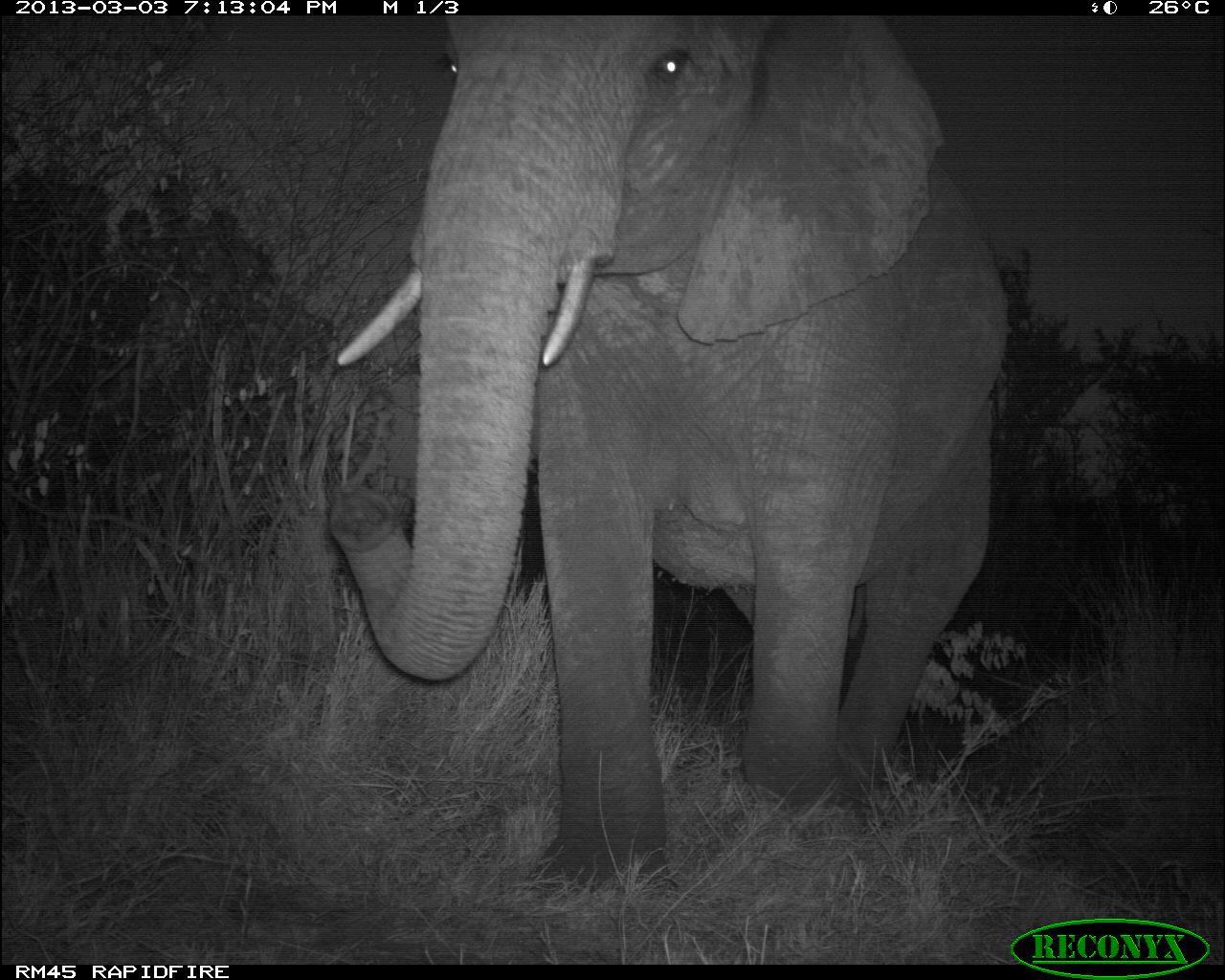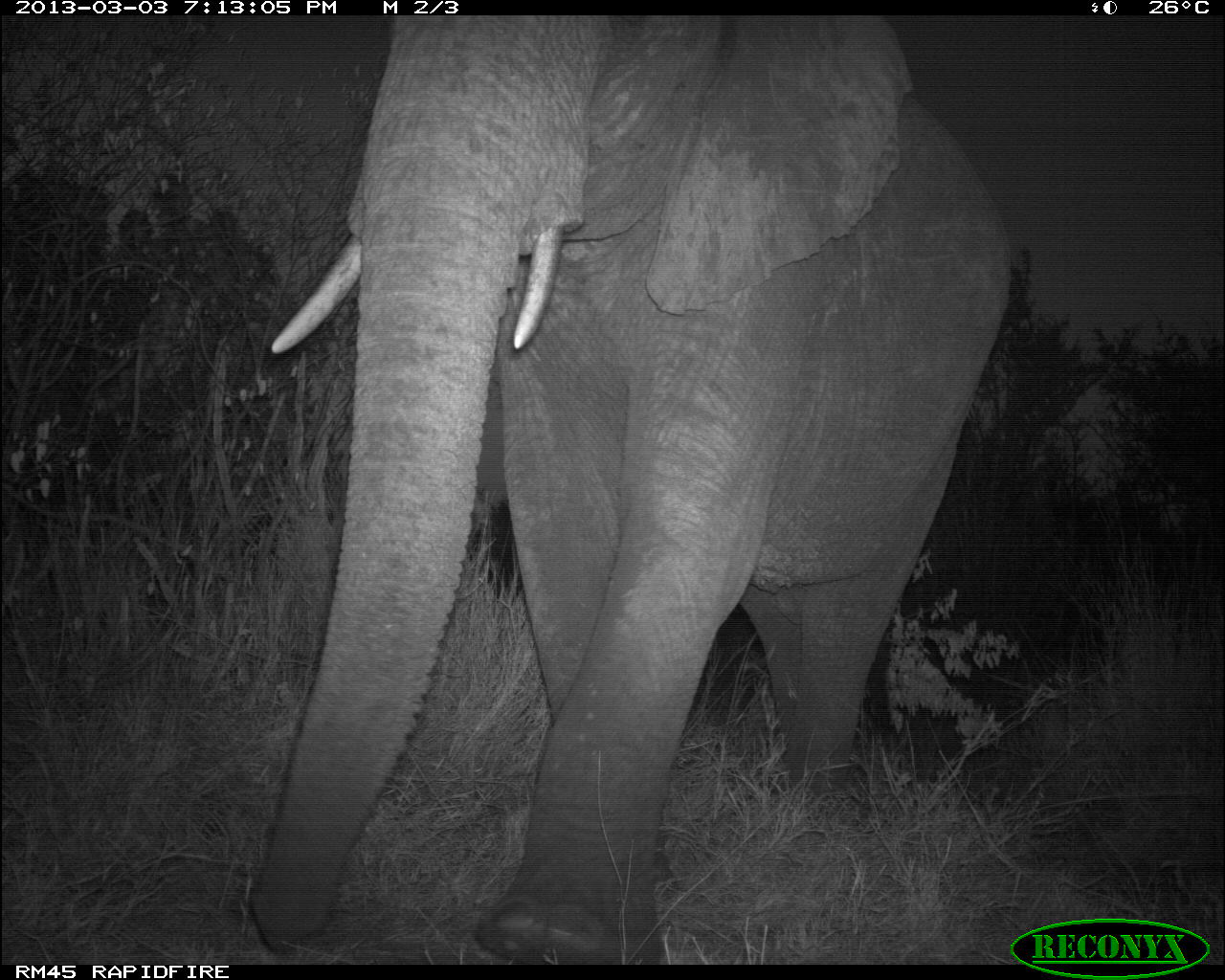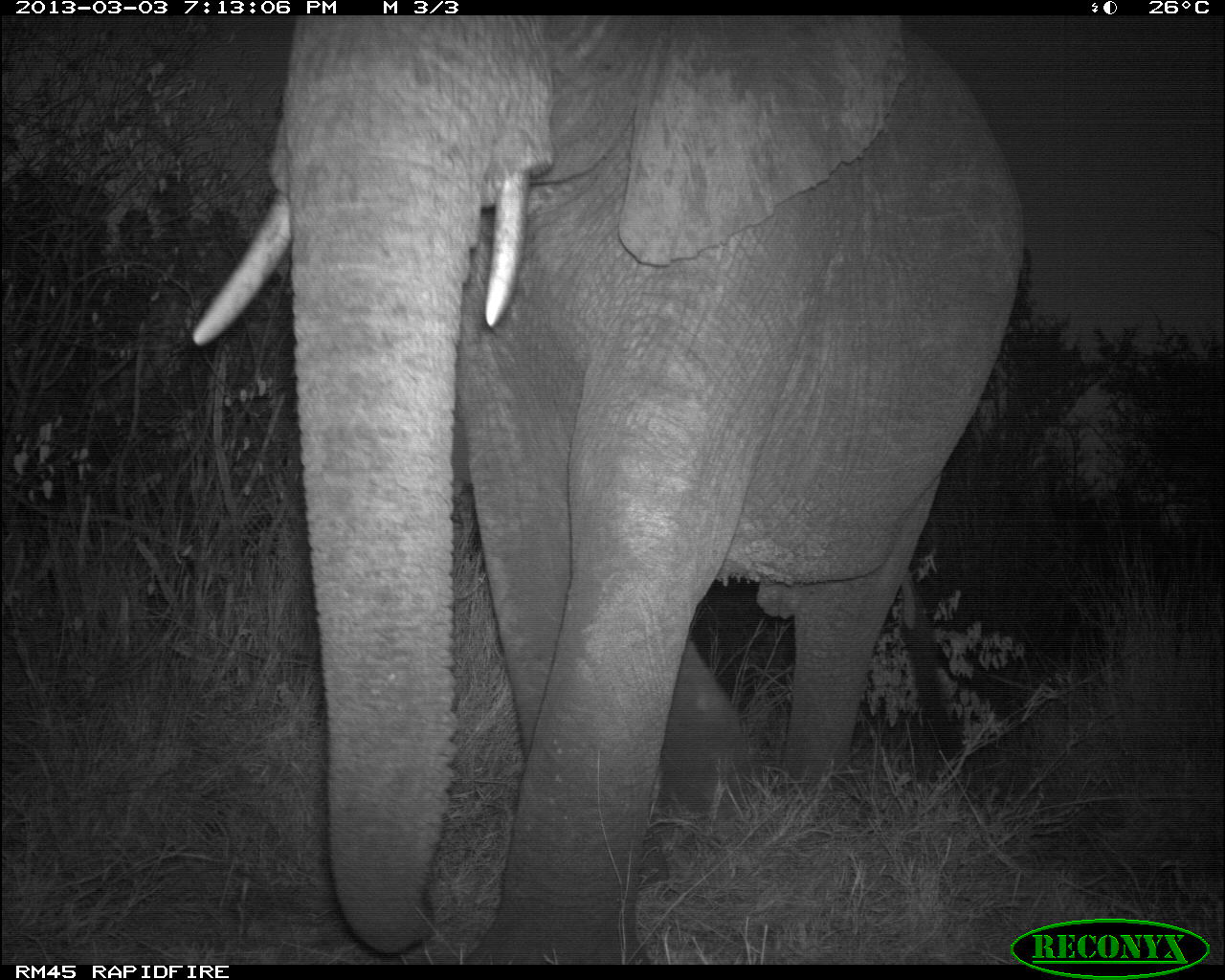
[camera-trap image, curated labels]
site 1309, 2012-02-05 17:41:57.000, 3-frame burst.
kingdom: Animalia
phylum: Chordata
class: Mammalia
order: Proboscidea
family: Elephantidae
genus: Loxodonta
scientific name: Loxodonta africana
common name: african bush elephant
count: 1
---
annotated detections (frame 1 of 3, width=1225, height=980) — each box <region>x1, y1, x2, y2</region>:
loxodonta africana: <region>321, 16, 1014, 905</region>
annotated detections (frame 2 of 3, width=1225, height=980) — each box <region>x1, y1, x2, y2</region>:
loxodonta africana: <region>243, 15, 1013, 967</region>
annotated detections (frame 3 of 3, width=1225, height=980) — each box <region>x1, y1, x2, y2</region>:
loxodonta africana: <region>192, 15, 1023, 965</region>